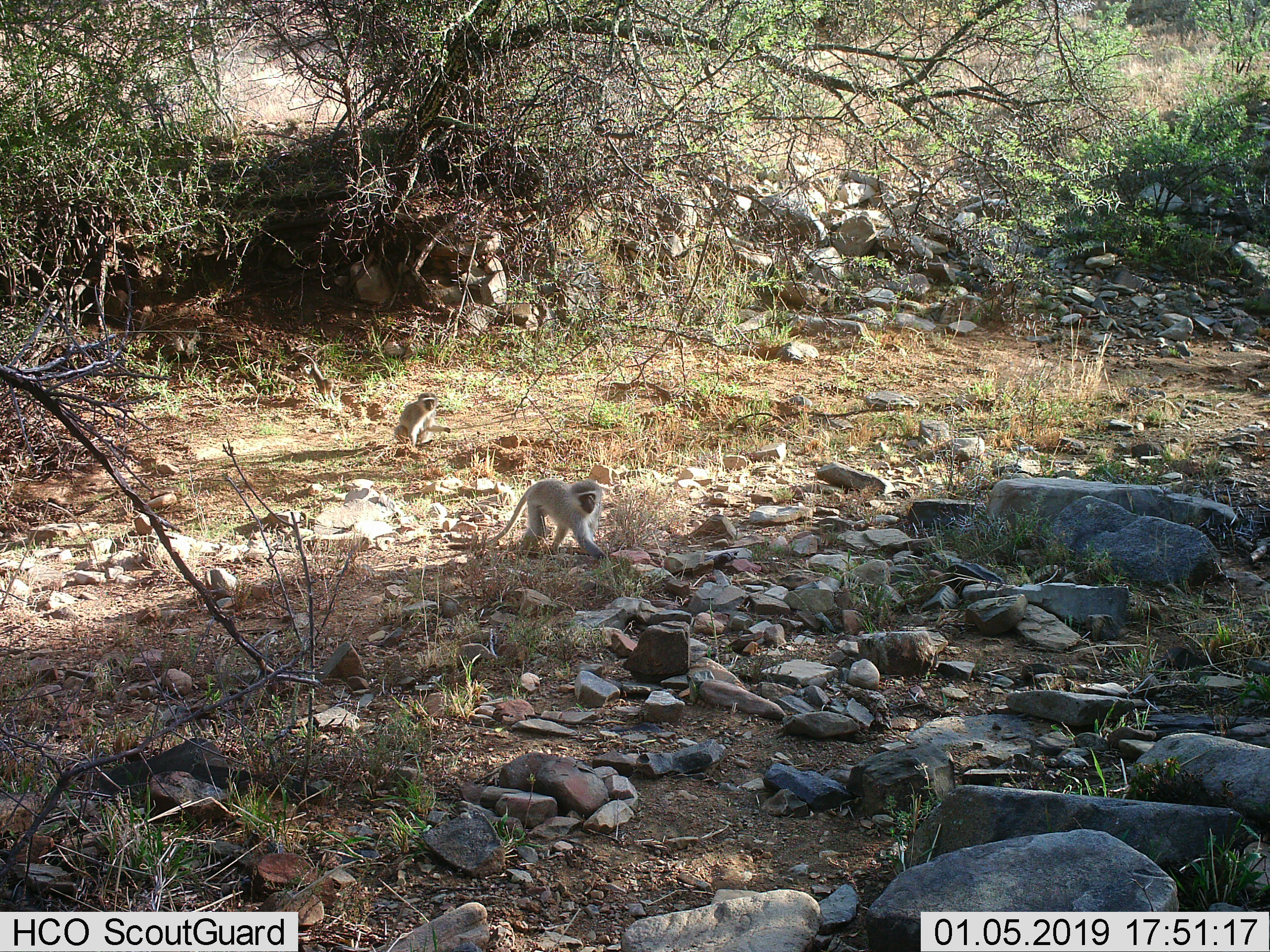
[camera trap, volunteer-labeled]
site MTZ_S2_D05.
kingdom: Animalia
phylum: Chordata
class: Mammalia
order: Primates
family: Cercopithecidae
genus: Chlorocebus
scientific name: Chlorocebus pygerythrus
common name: vervet monkey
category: monkeyvervet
Monkeyvervet (vervet monkey) (Chlorocebus pygerythrus), count 2. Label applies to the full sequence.